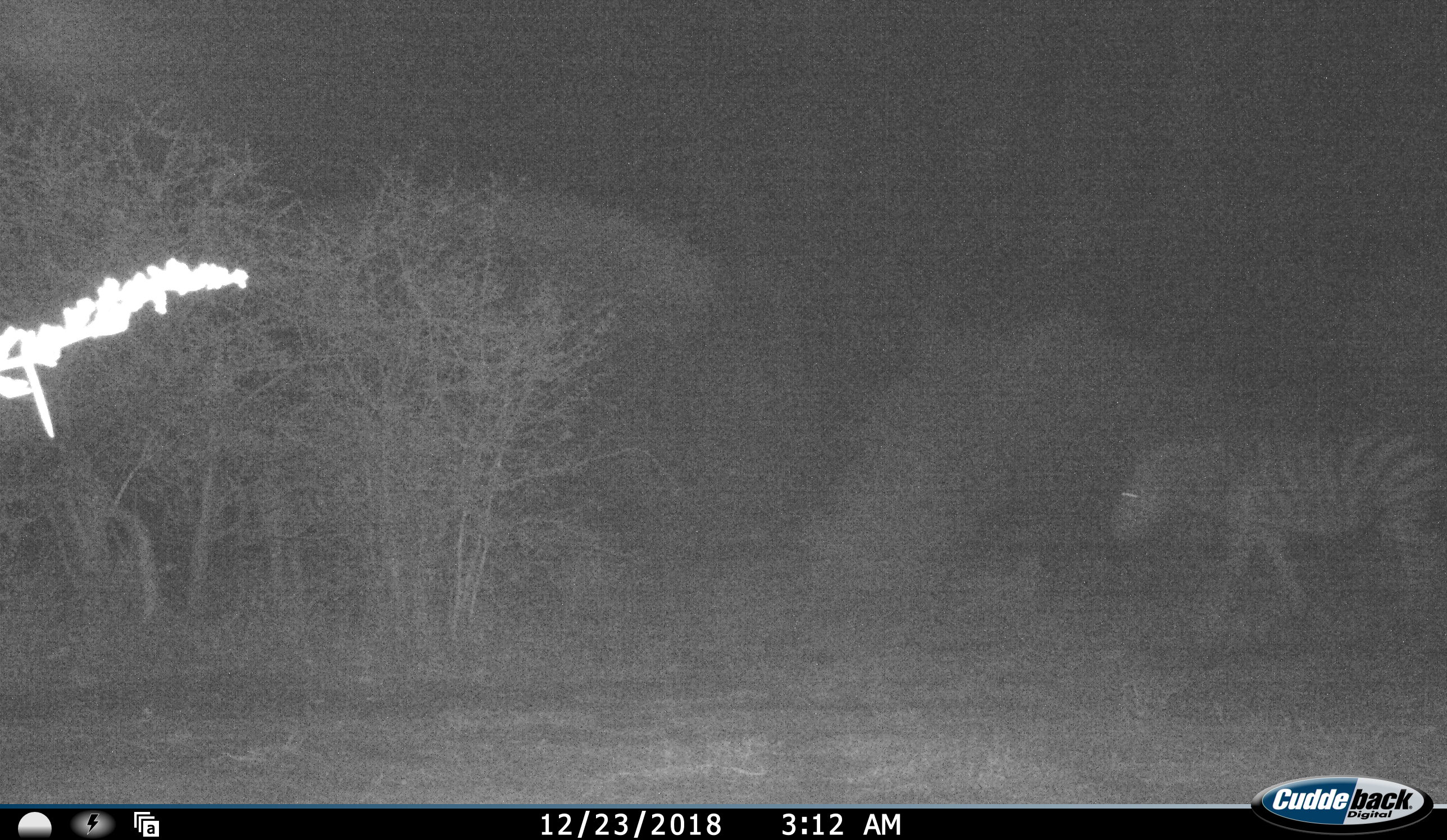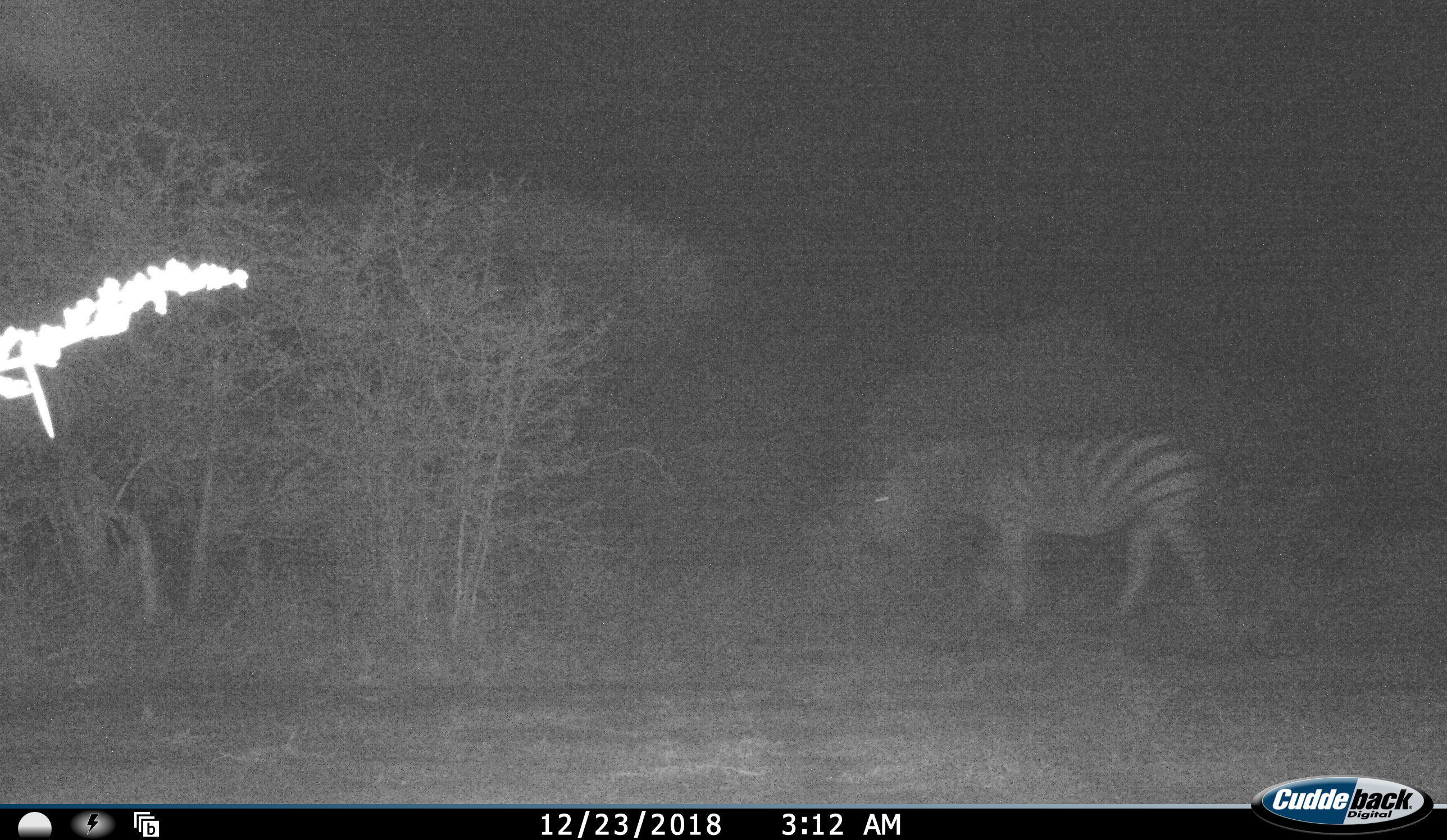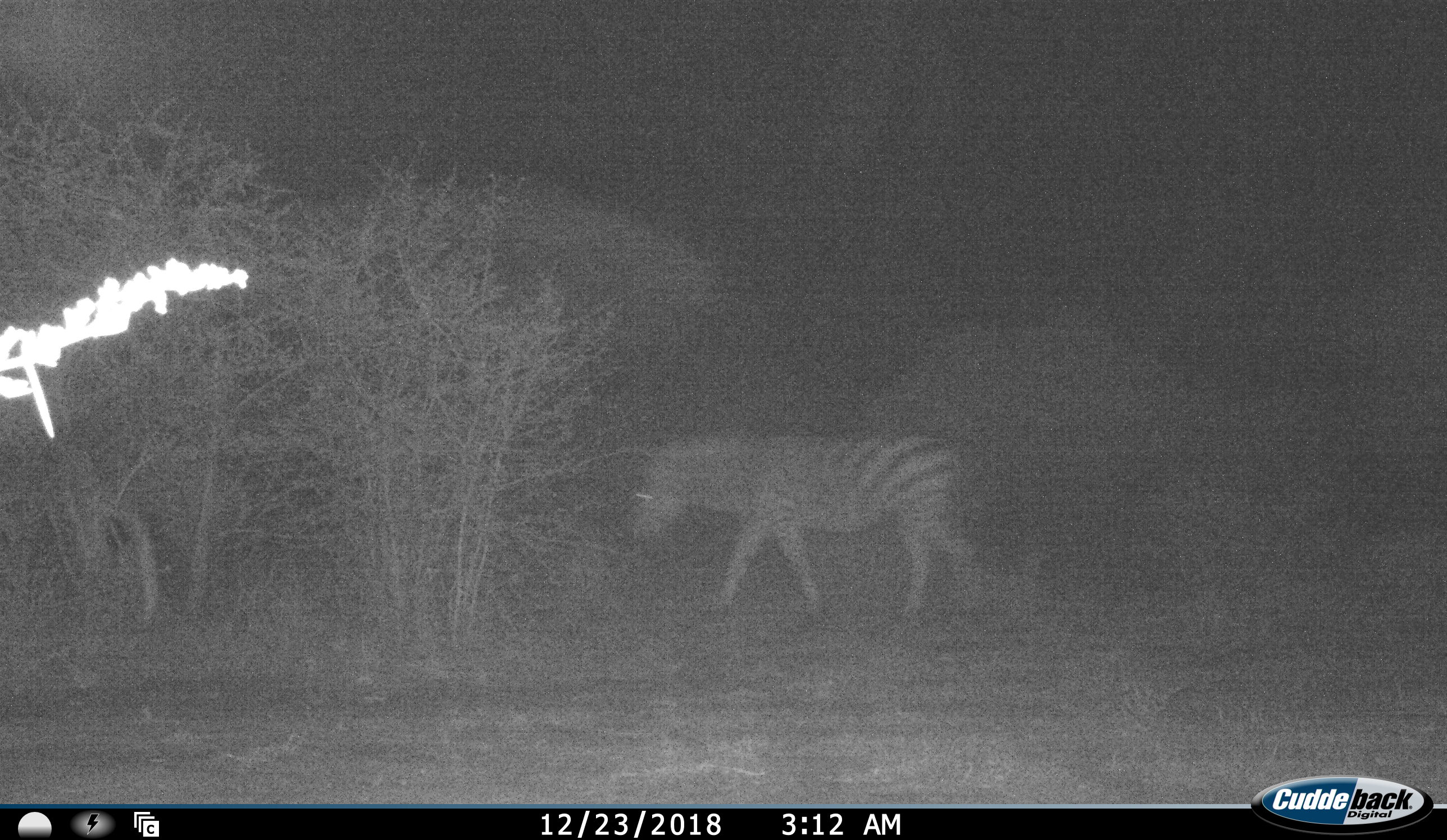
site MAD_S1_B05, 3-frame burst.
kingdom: Animalia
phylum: Chordata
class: Mammalia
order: Perissodactyla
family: Equidae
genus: Equus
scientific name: Equus quagga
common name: plains zebra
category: zebraplains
Zebraplains (plains zebra) (Equus quagga), count 1. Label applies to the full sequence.